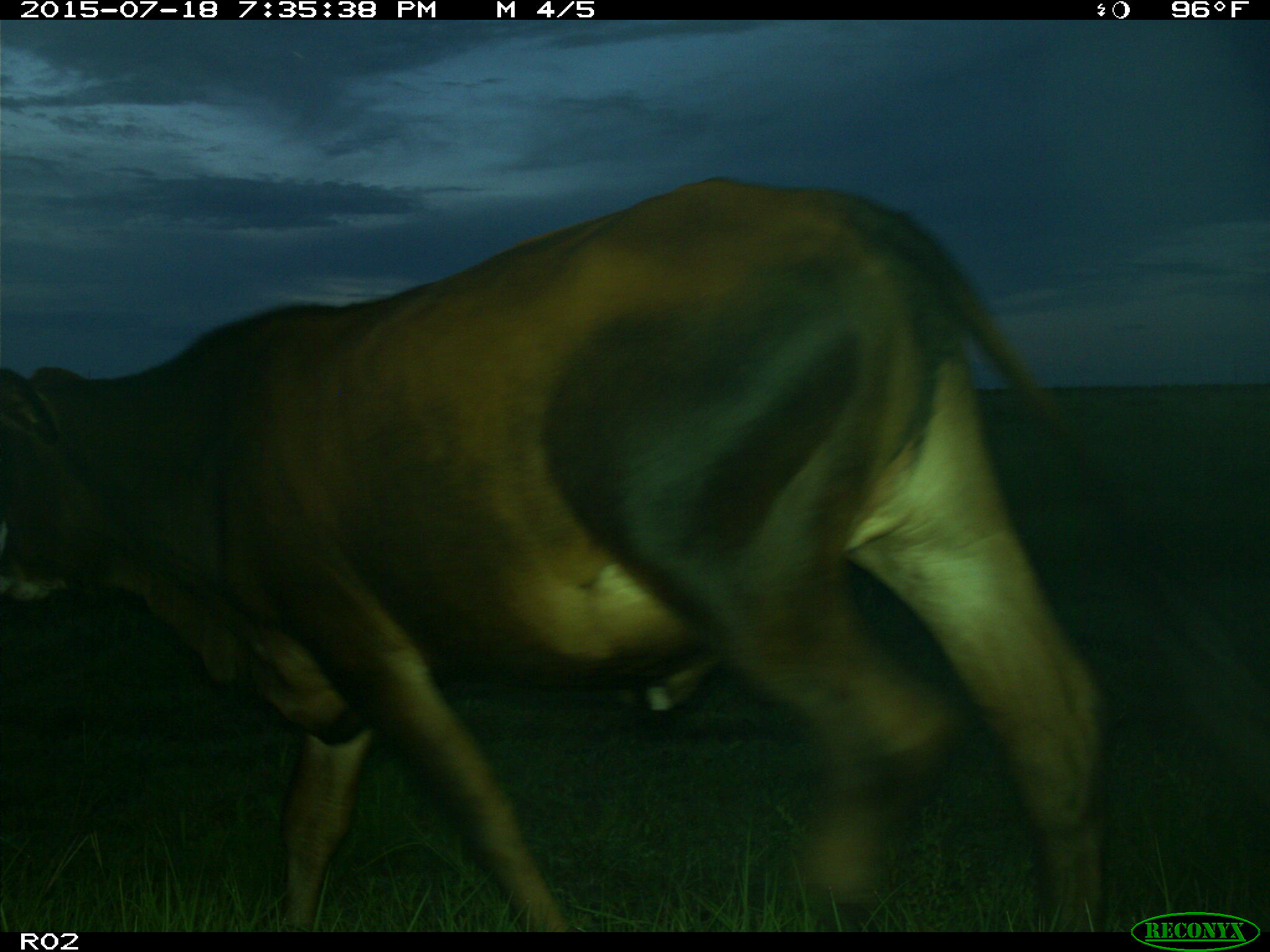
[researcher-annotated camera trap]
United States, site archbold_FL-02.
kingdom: Animalia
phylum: Chordata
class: Mammalia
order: Artiodactyla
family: Bovidae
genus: Bos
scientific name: Bos taurus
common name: domestic cow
Bos taurus (domestic cow).